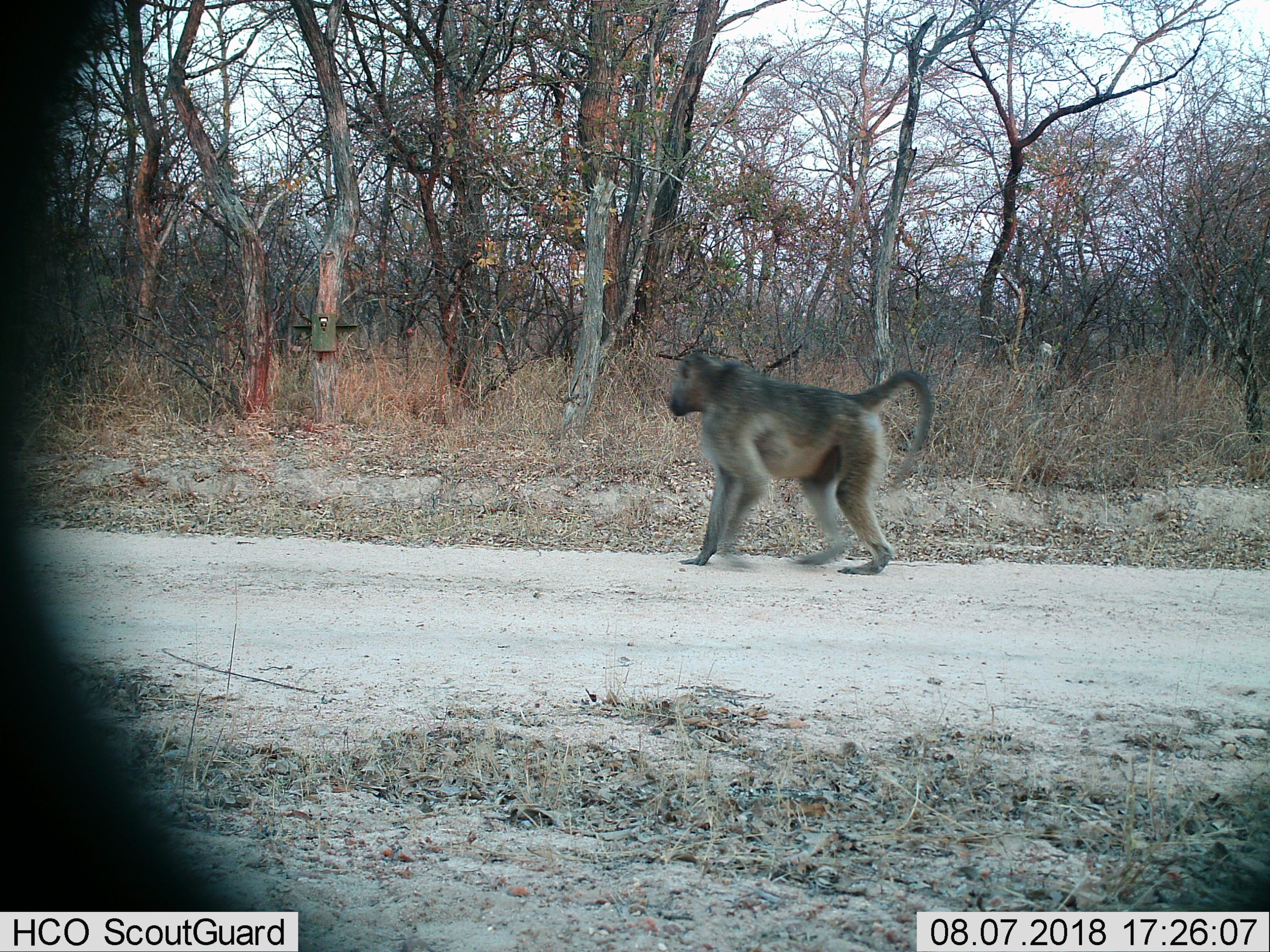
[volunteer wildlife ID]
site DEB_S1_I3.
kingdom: Animalia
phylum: Chordata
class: Mammalia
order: Primates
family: Cercopithecidae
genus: Papio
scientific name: Papio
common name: baboon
Baboon (Papio), count 1. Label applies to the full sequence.